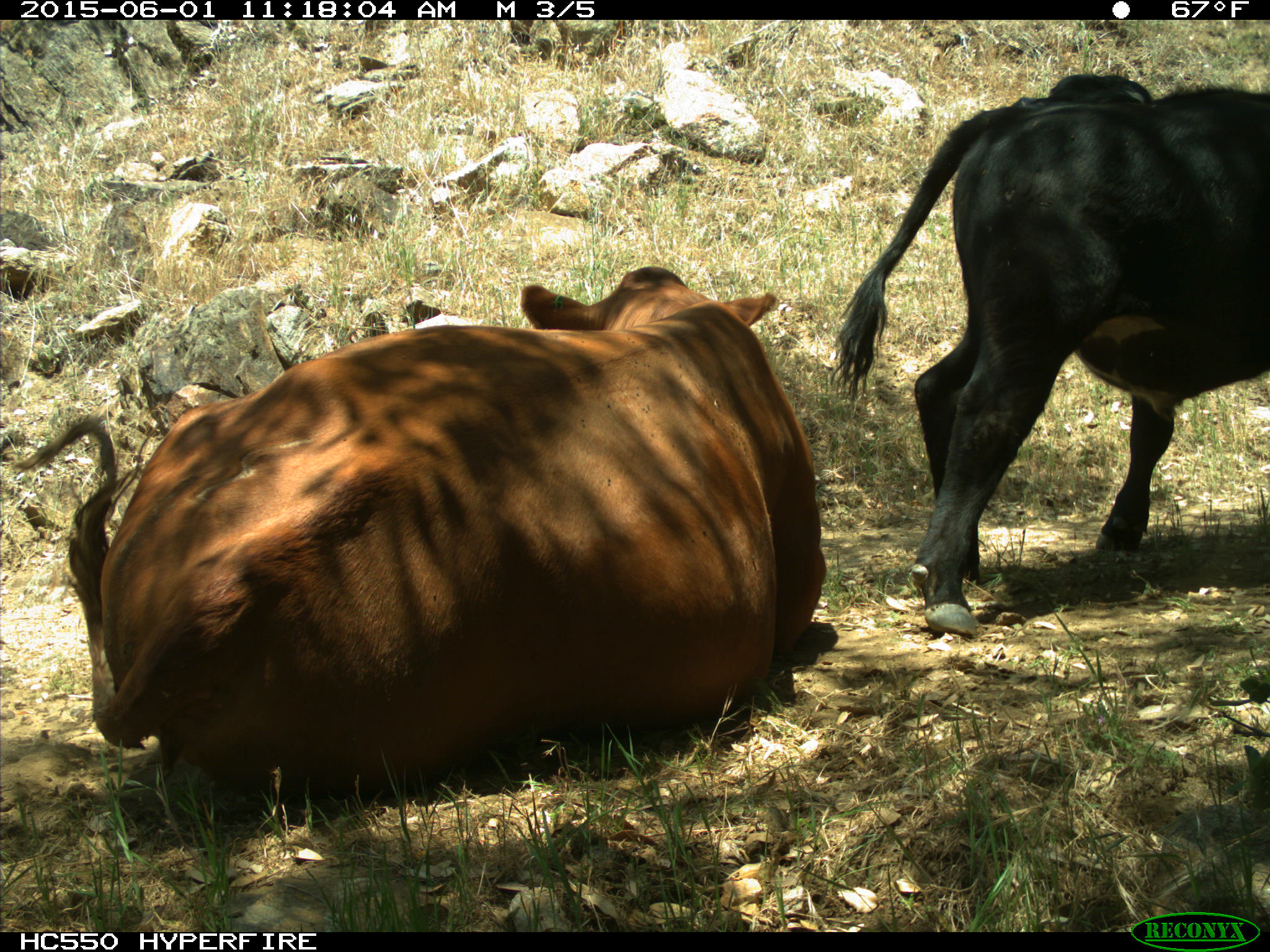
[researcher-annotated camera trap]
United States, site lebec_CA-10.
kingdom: Animalia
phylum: Chordata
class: Mammalia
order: Artiodactyla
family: Bovidae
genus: Bos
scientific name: Bos taurus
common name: domestic cow